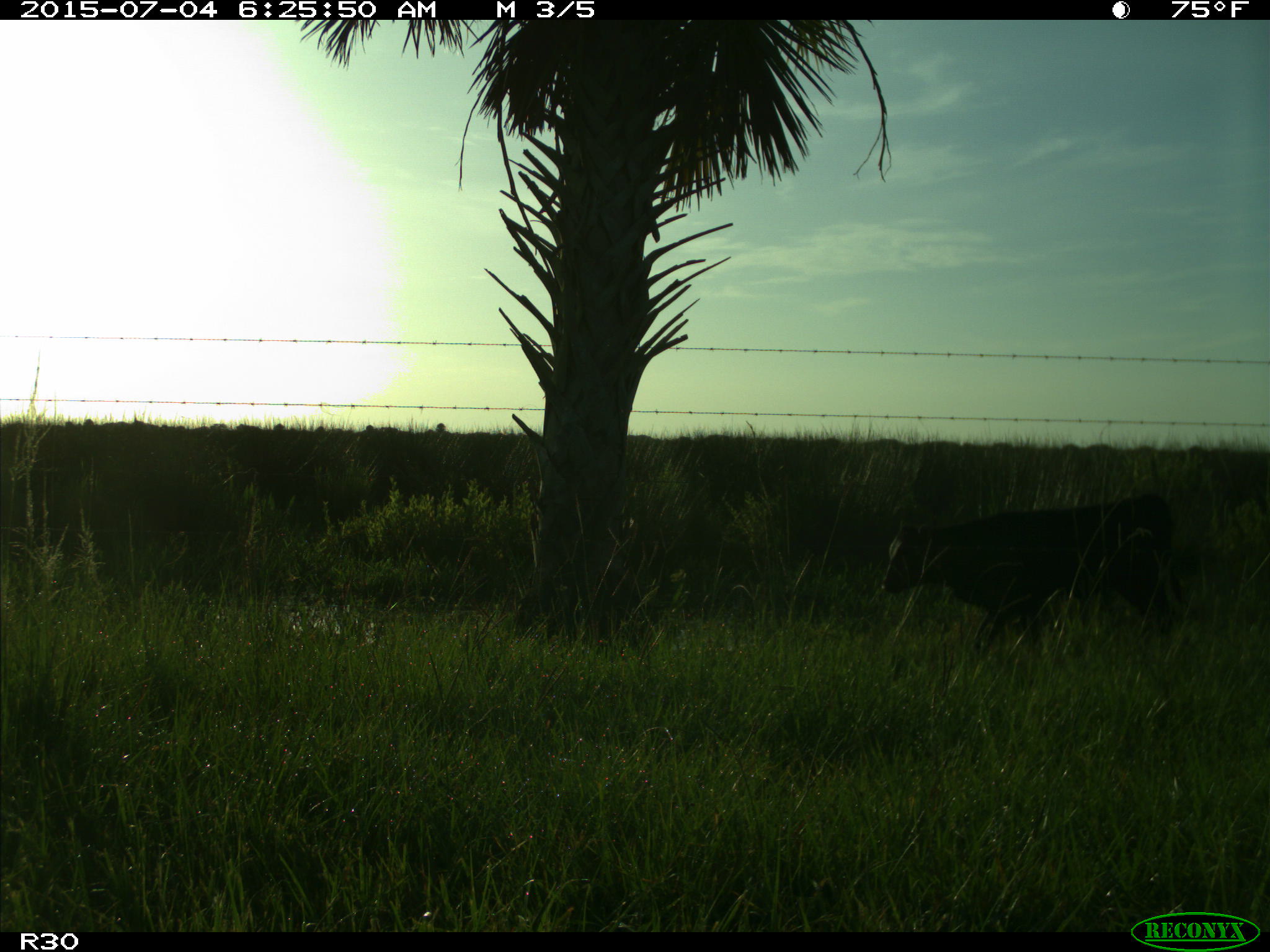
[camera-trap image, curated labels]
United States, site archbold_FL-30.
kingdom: Animalia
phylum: Chordata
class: Mammalia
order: Artiodactyla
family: Bovidae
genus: Bos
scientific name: Bos taurus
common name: domestic cow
Bos taurus (domestic cow).